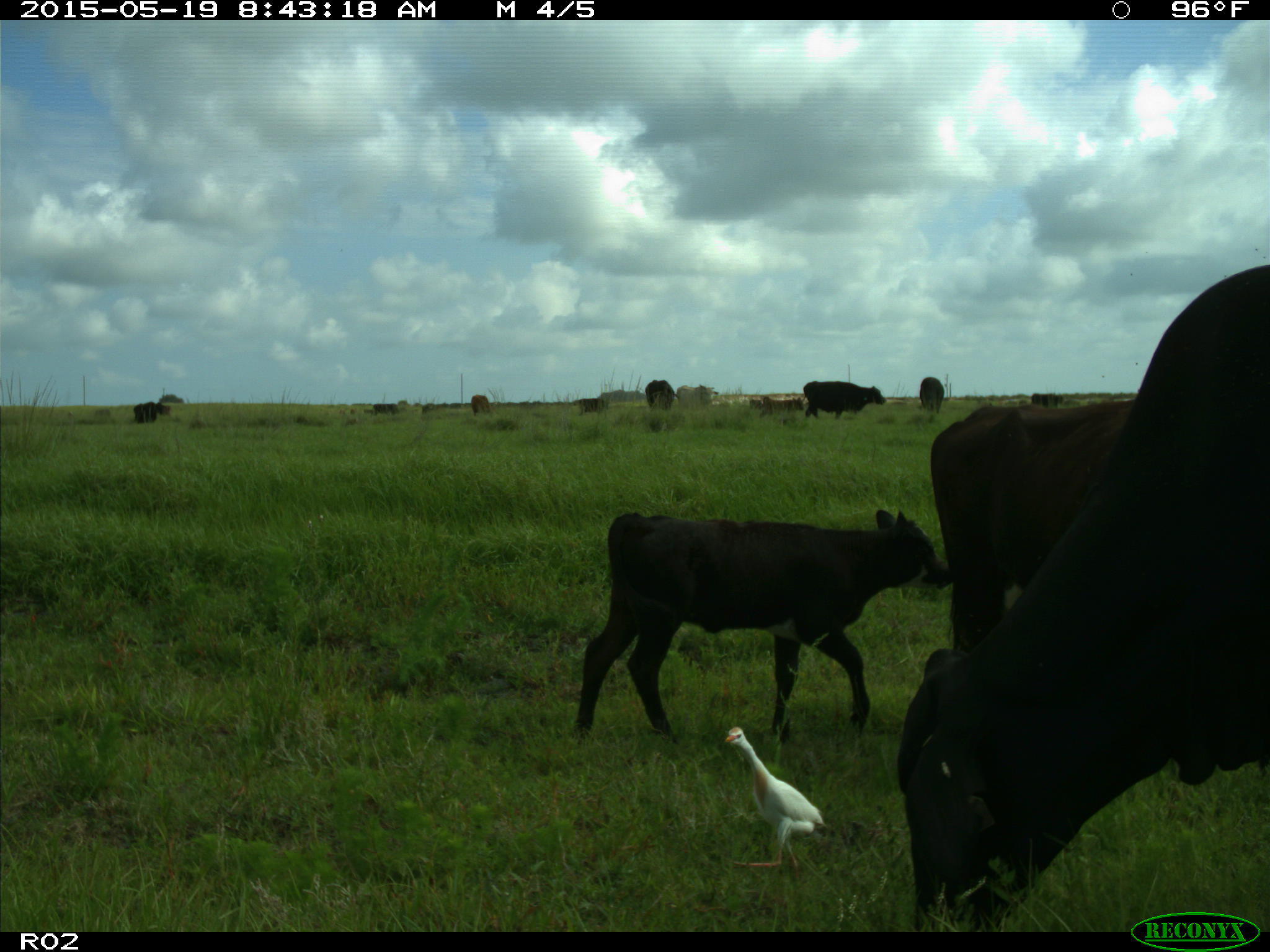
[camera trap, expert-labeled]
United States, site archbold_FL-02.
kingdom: Animalia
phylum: Chordata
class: Mammalia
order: Artiodactyla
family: Bovidae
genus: Bos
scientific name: Bos taurus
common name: domestic cow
Bos taurus (domestic cow).